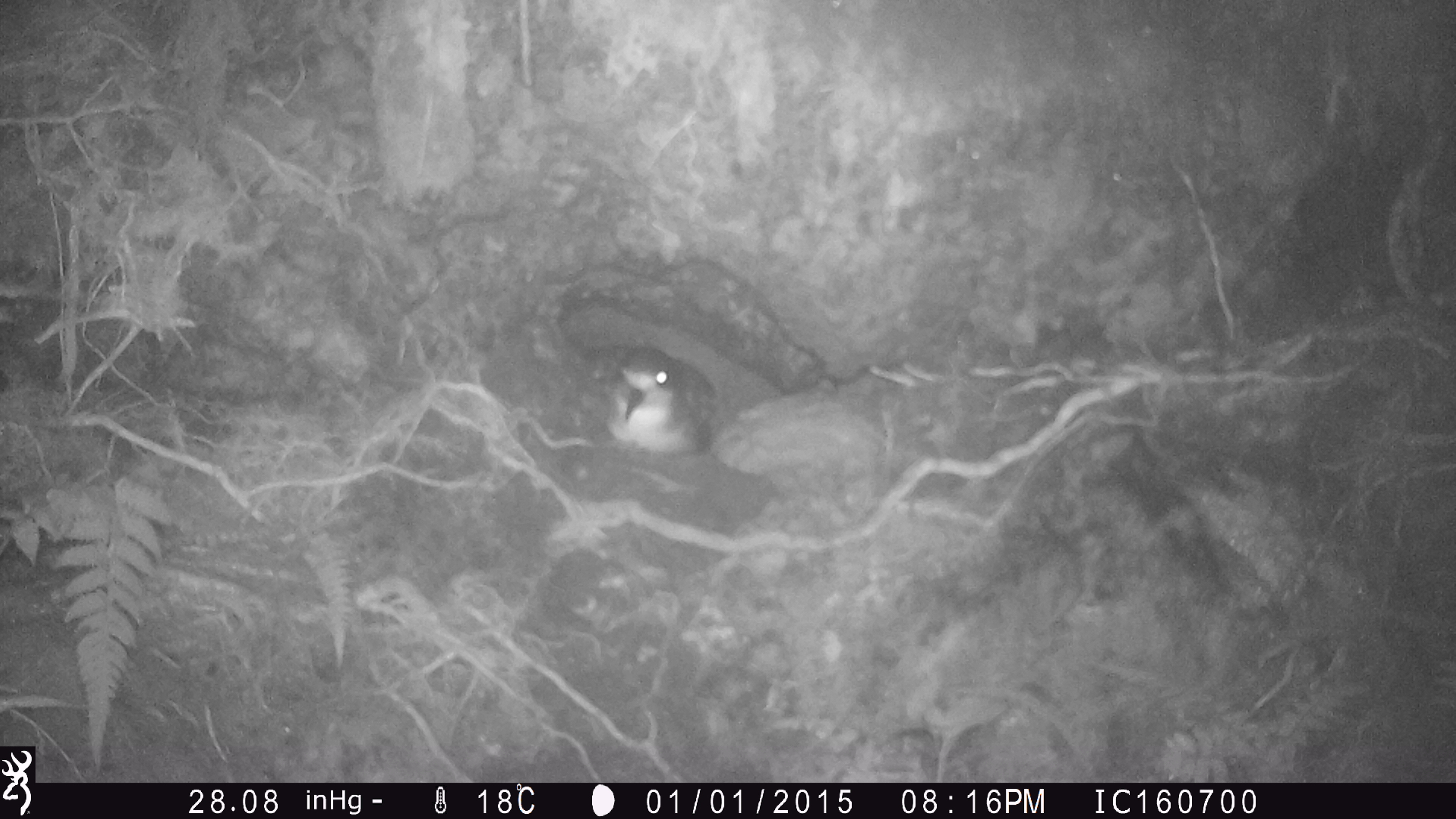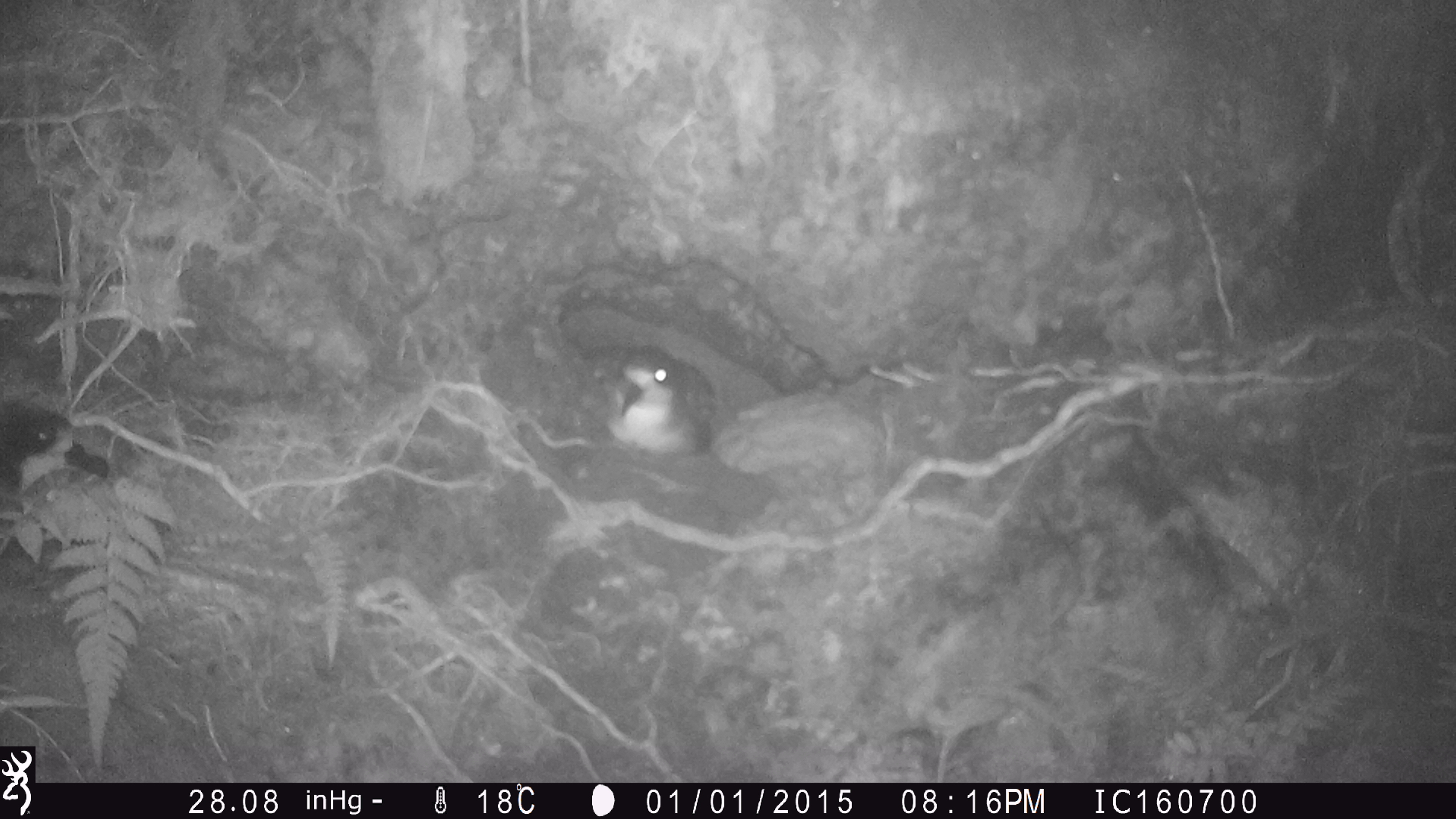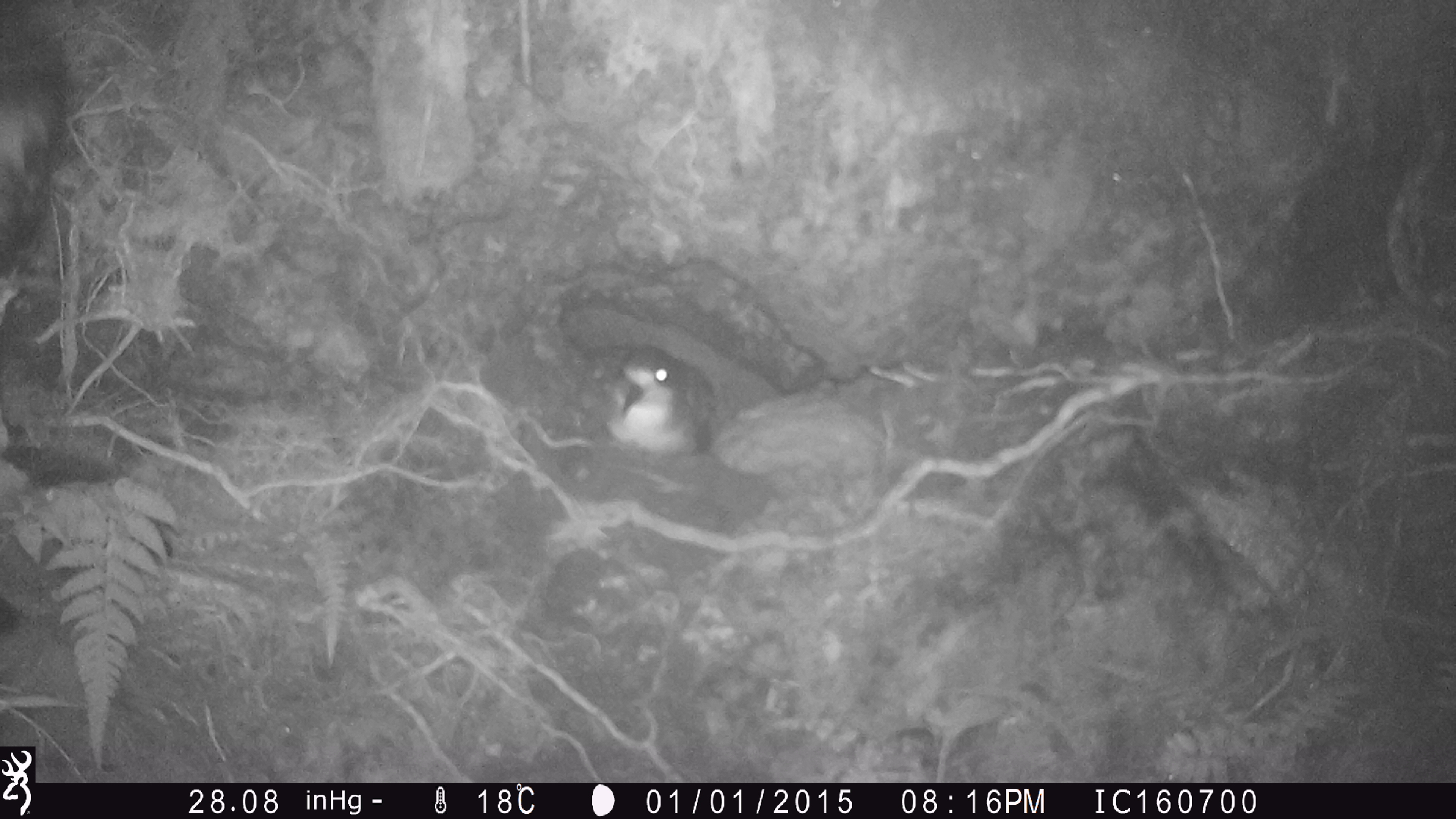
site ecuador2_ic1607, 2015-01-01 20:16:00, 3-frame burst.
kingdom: Animalia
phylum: Chordata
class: Aves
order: Procellariiformes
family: Procellariidae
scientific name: Procellariidae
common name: petrel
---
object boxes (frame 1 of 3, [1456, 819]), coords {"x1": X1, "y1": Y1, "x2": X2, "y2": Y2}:
petrel: {"x1": 598, "y1": 340, "x2": 719, "y2": 460}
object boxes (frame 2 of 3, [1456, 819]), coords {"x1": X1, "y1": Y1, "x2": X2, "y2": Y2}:
petrel: {"x1": 597, "y1": 342, "x2": 720, "y2": 457}; {"x1": 0, "y1": 398, "x2": 114, "y2": 521}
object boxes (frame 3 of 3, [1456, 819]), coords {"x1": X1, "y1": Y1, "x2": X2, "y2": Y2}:
petrel: {"x1": 0, "y1": 20, "x2": 72, "y2": 296}; {"x1": 604, "y1": 341, "x2": 720, "y2": 460}